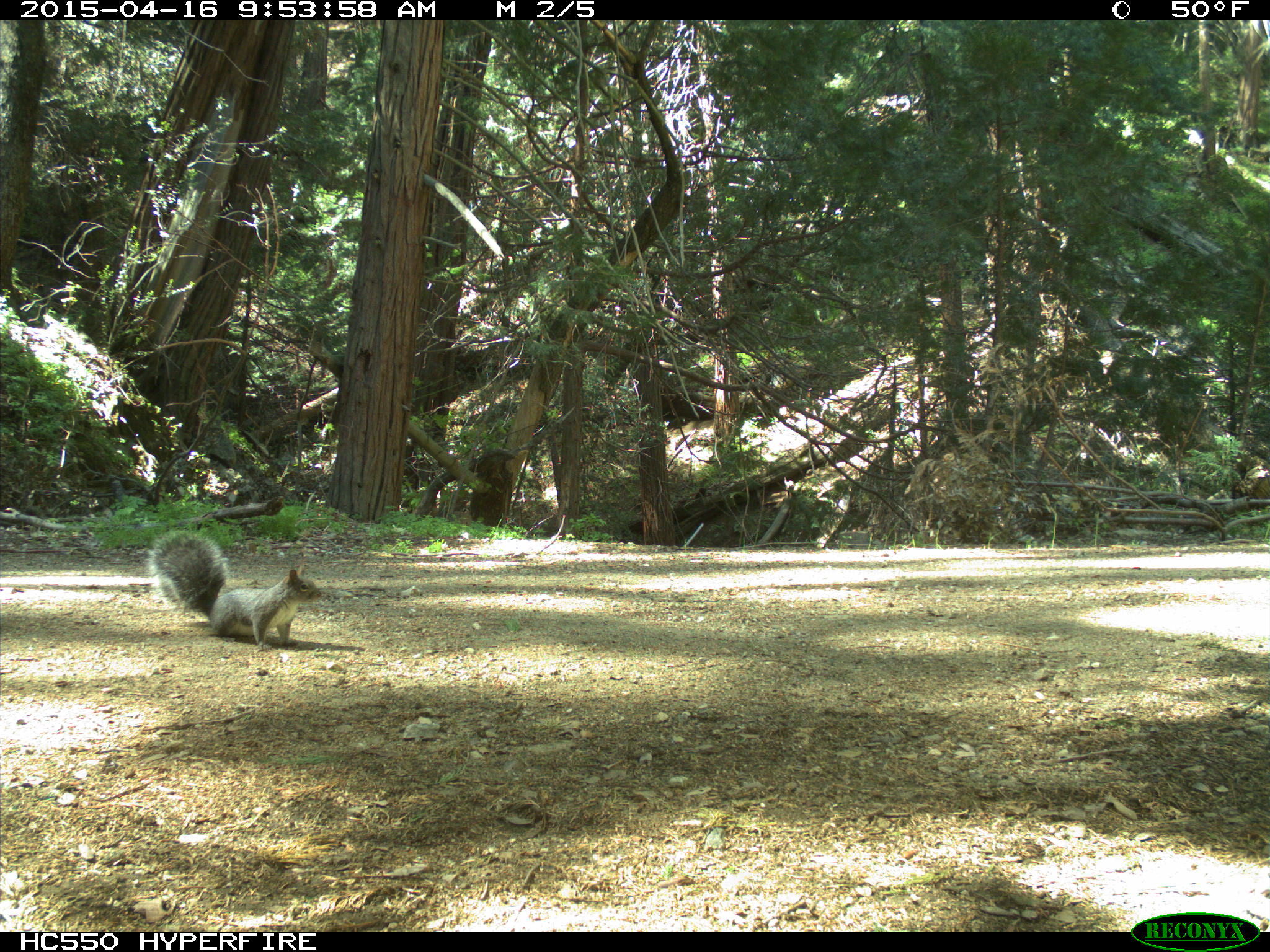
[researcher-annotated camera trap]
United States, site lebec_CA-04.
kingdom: Animalia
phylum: Chordata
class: Mammalia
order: Rodentia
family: Sciuridae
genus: Sciurus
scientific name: Sciurus carolinensis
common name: eastern gray squirrel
Sciurus carolinensis (eastern gray squirrel).